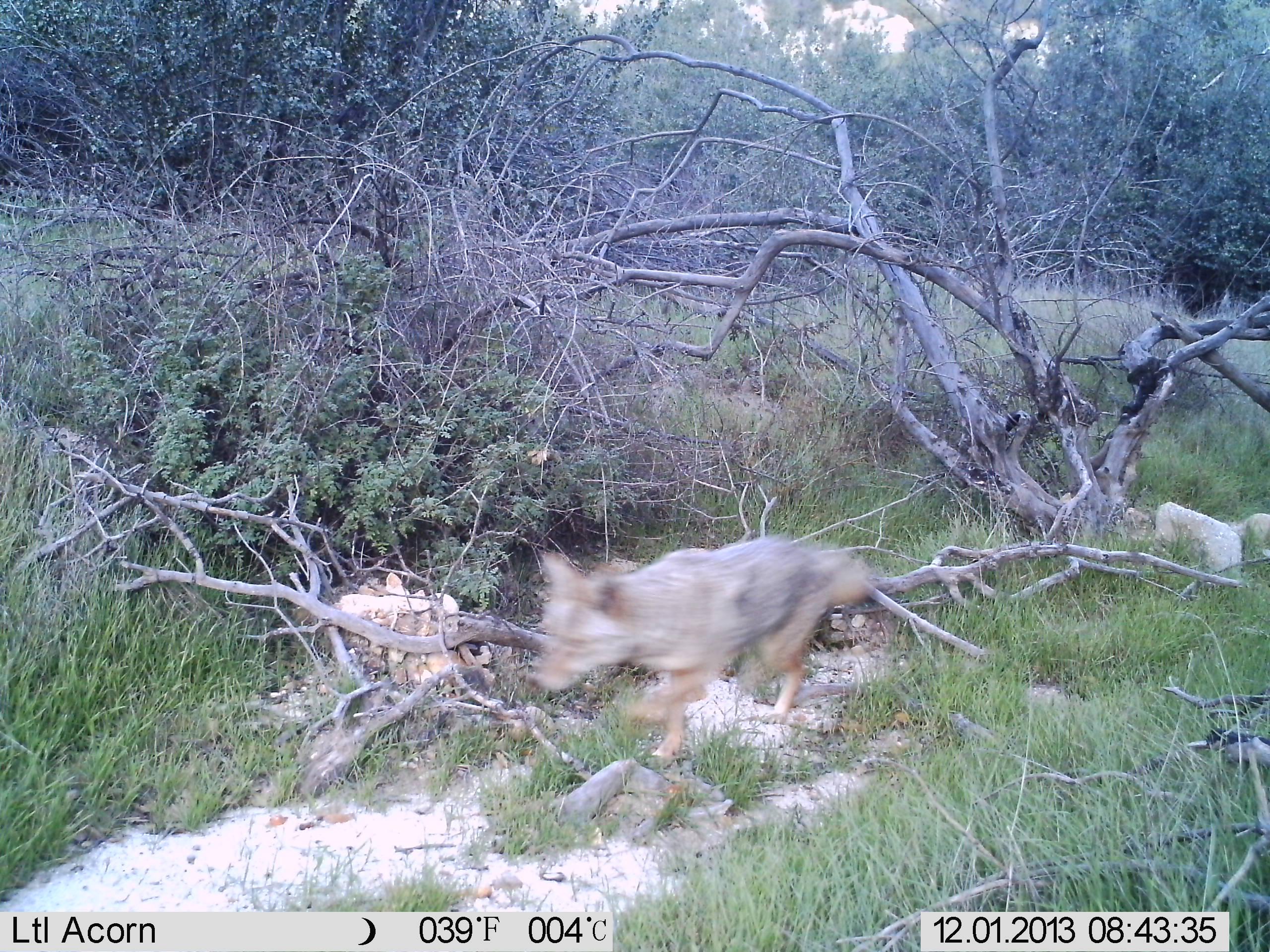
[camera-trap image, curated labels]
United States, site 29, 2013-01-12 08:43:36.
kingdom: Animalia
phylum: Chordata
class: Mammalia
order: Carnivora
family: Canidae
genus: Canis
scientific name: Canis latrans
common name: coyote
Coyote (Canis latrans).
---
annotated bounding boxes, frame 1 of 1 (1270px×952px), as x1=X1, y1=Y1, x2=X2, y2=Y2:
coyote: x1=523, y1=532, x2=881, y2=783